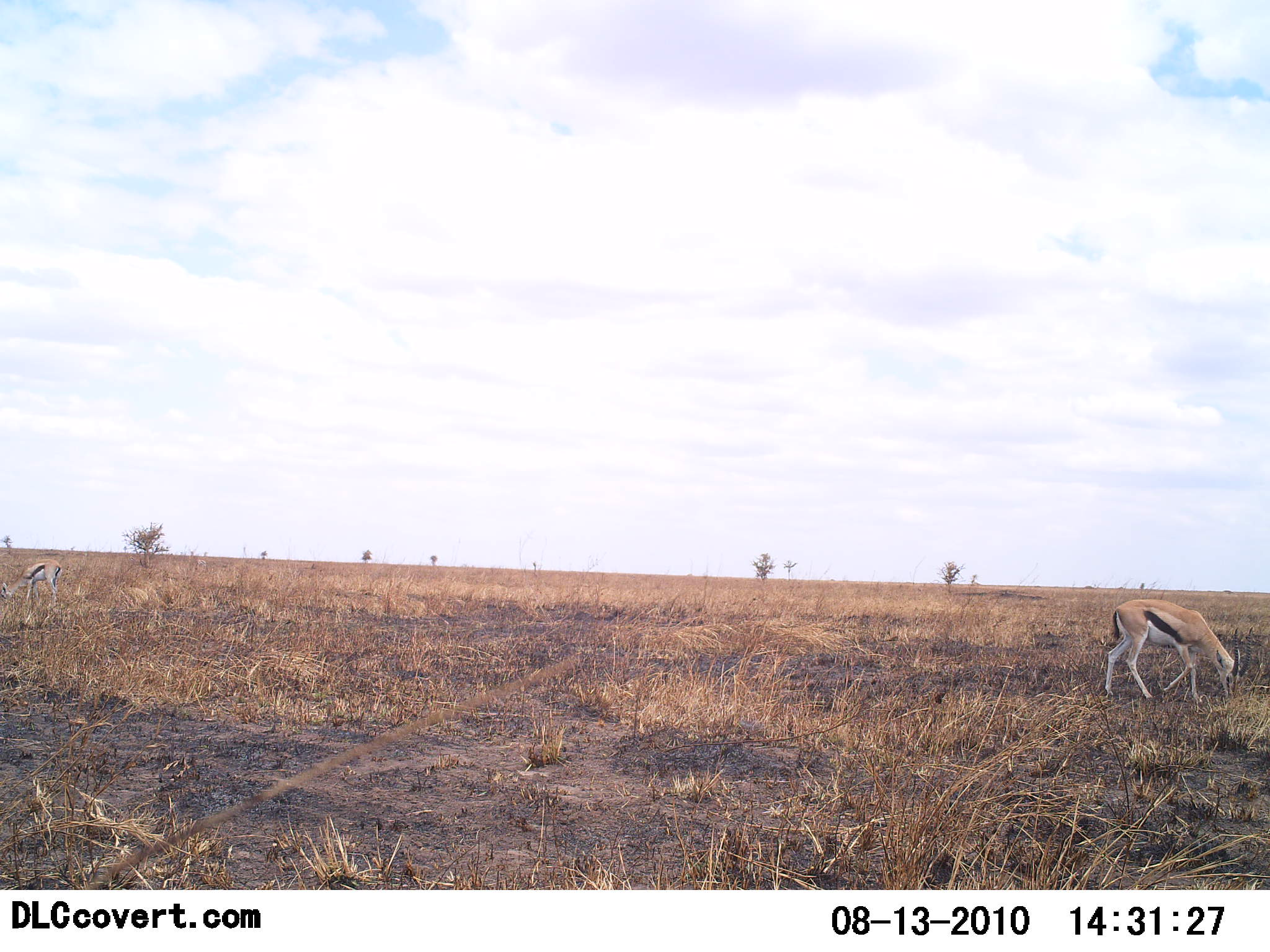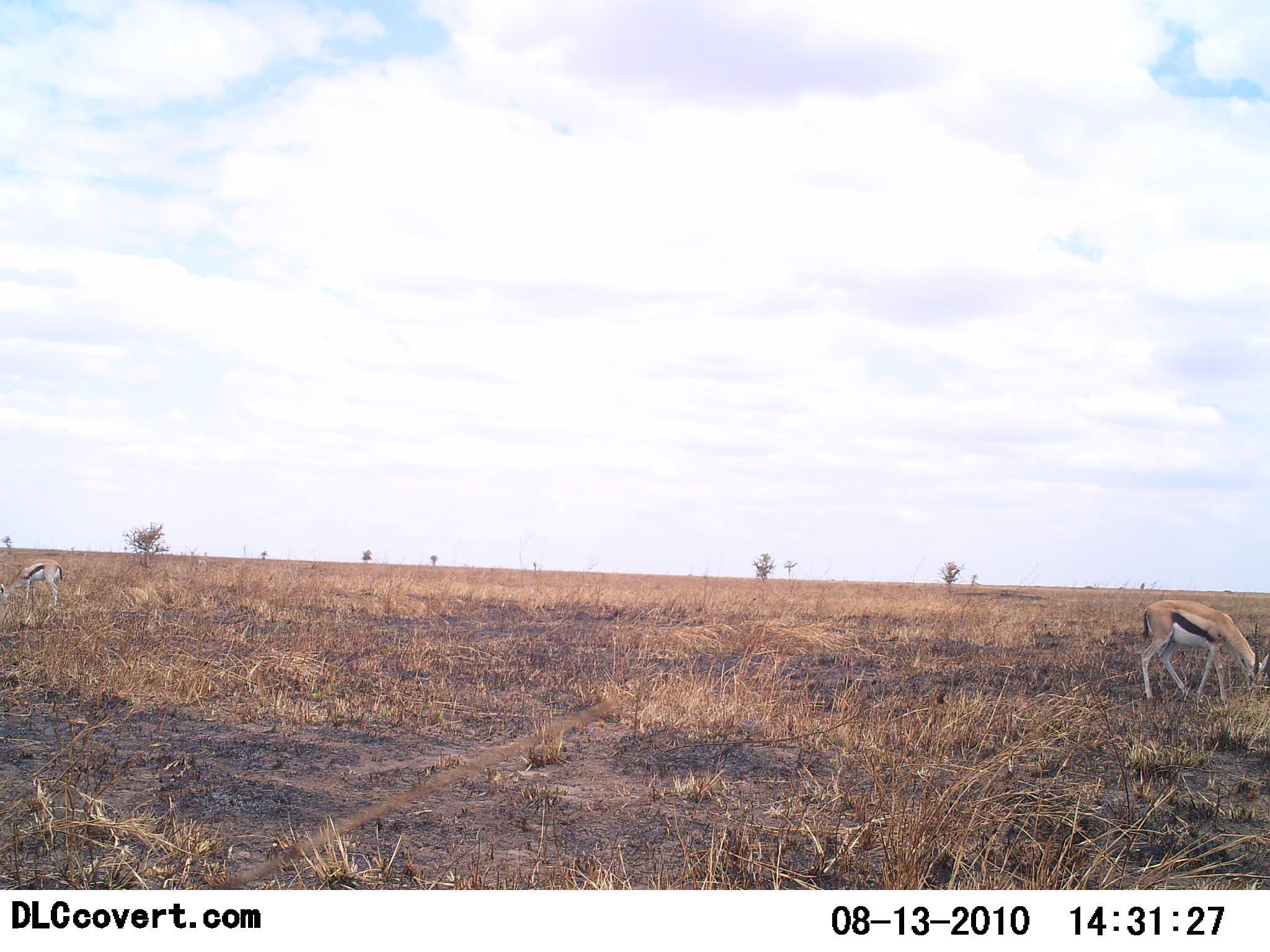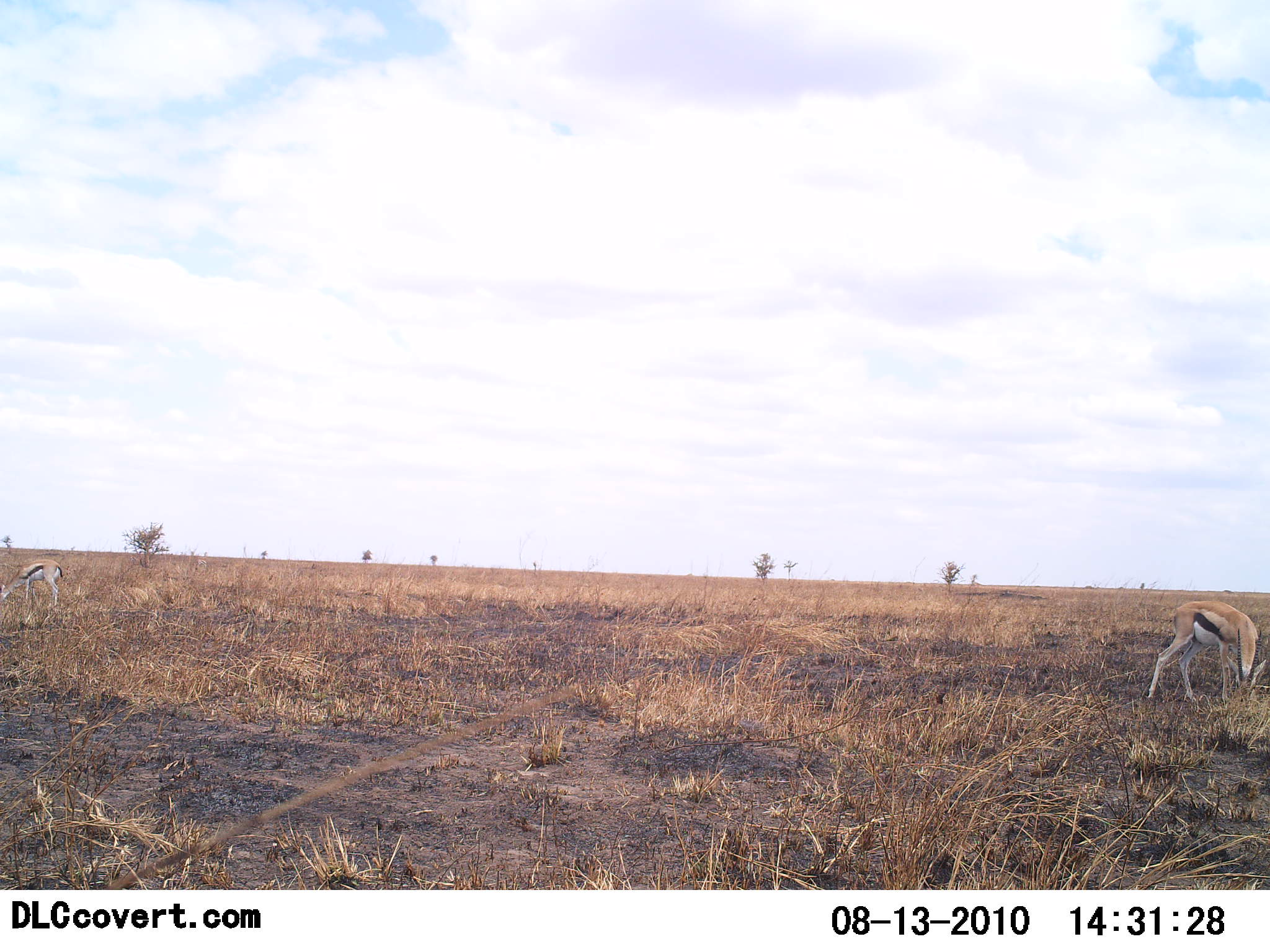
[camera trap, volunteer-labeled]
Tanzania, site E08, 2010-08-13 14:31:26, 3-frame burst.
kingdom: Animalia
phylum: Chordata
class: Mammalia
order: Artiodactyla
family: Bovidae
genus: Eudorcas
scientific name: Eudorcas thomsonii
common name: thomson's gazelle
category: gazellethomsons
Gazellethomsons (thomson's gazelle) (Eudorcas thomsonii), count 2. Behavior (volunteer vote fractions): standing 31%, resting 0%, moving 15%, interacting 0%. Young present (vote fraction): 0%. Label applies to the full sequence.